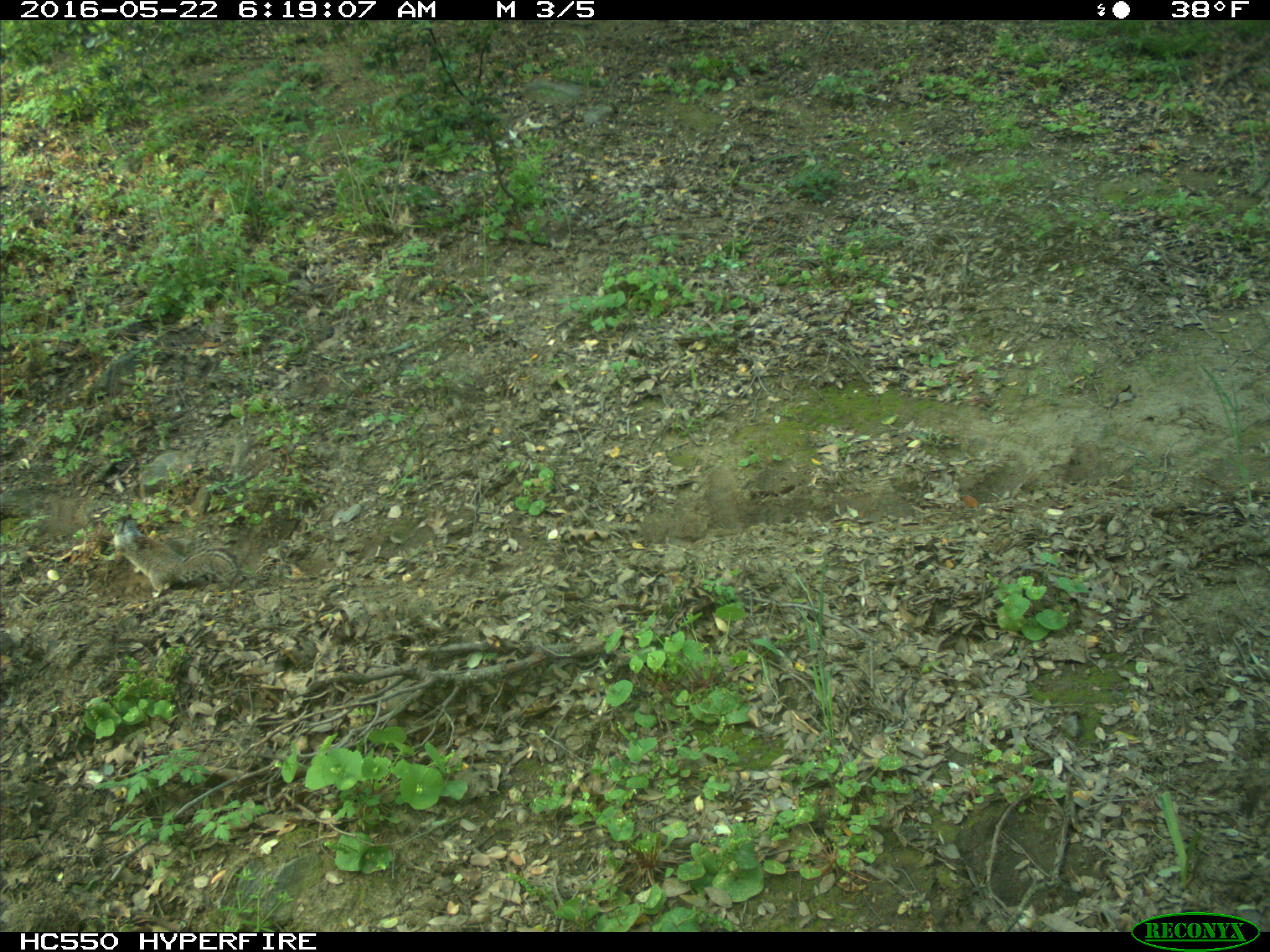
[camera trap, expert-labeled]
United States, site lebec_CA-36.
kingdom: Animalia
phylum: Chordata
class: Mammalia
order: Rodentia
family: Sciuridae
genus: Otospermophilus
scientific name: Otospermophilus beecheyi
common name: california ground squirrel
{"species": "Otospermophilus beecheyi (california ground squirrel)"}